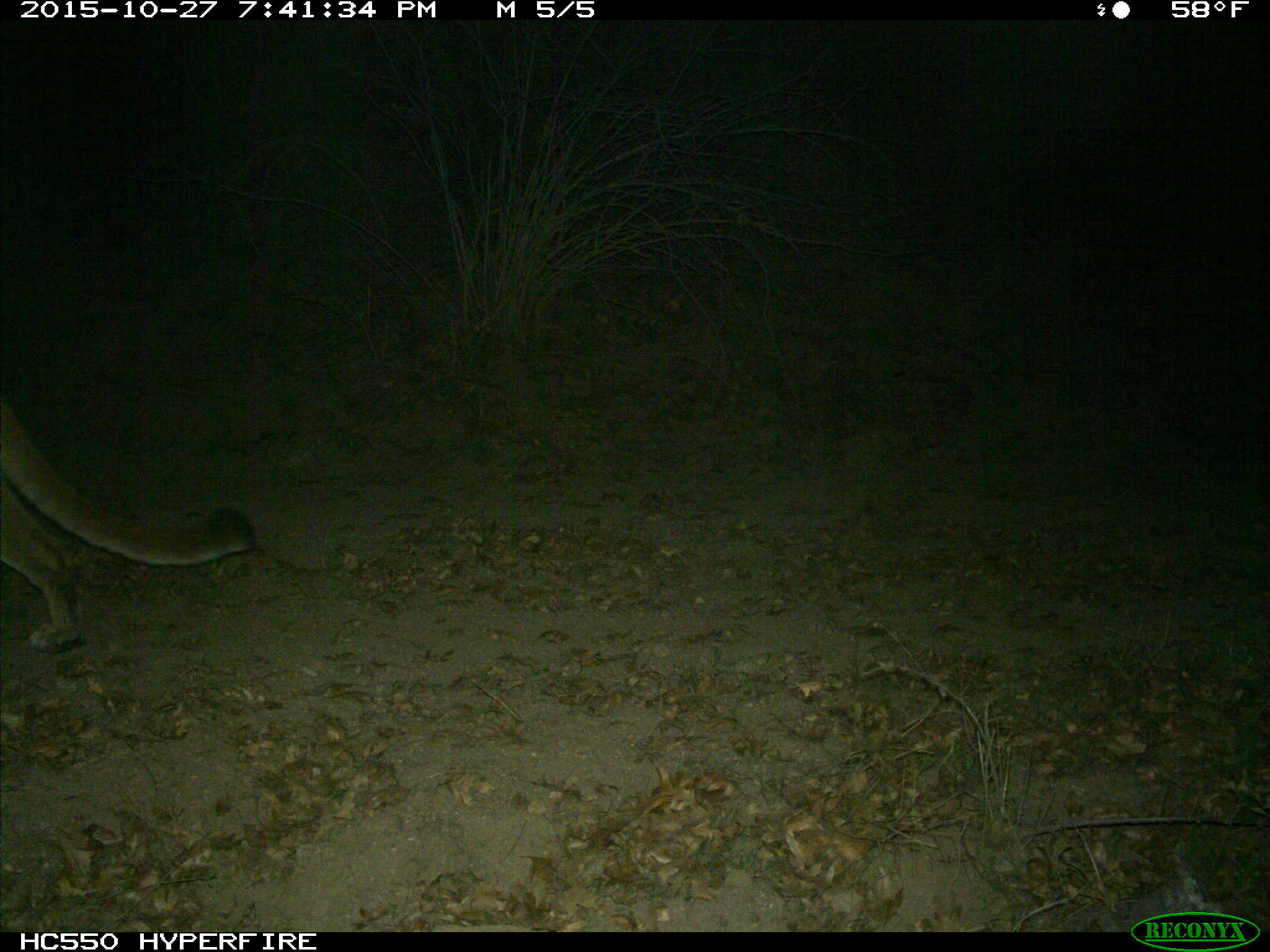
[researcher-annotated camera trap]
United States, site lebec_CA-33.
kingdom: Animalia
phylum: Chordata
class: Mammalia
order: Carnivora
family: Felidae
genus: Puma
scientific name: Puma concolor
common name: mountain lion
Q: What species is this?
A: Puma concolor (mountain lion).